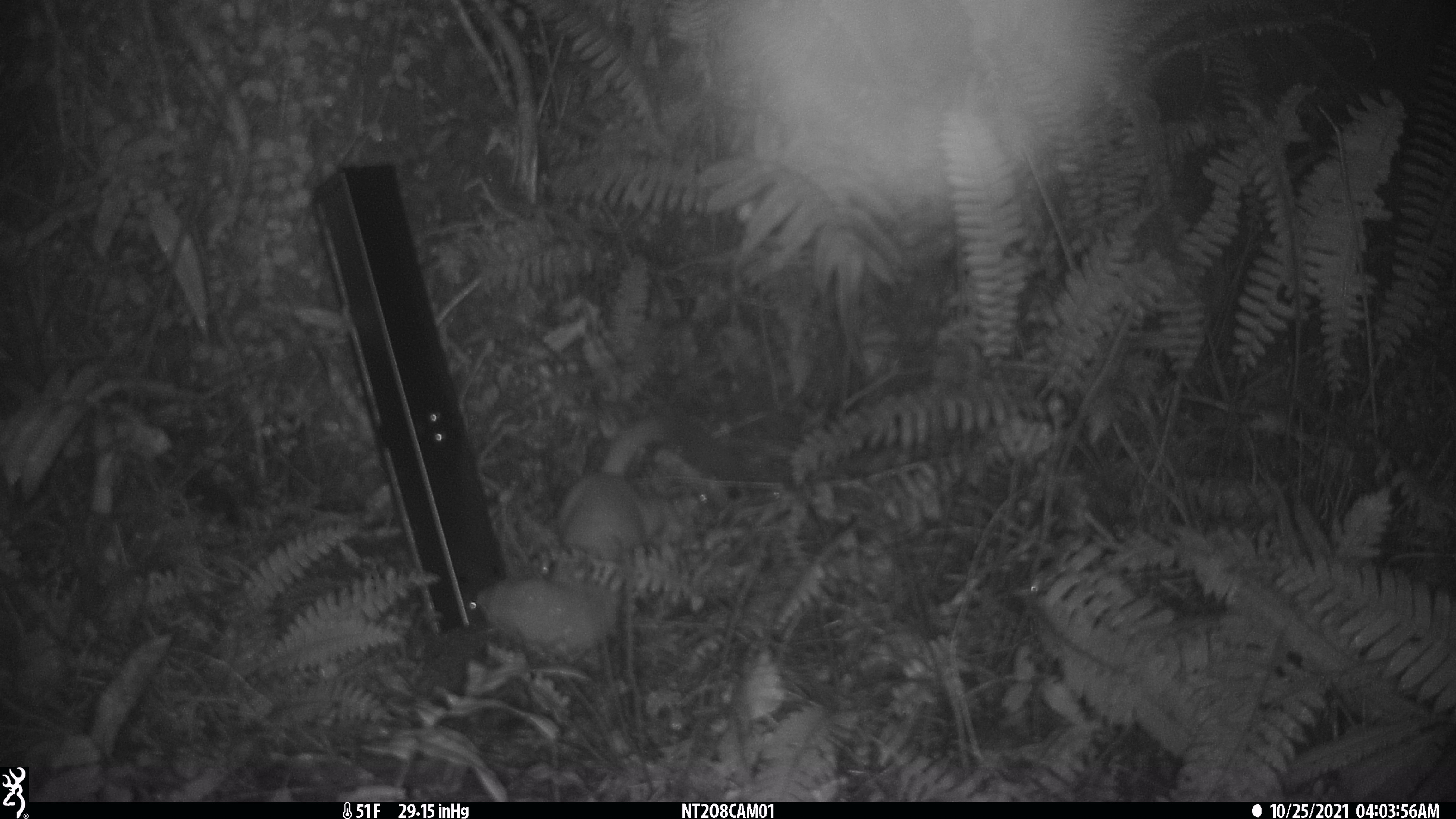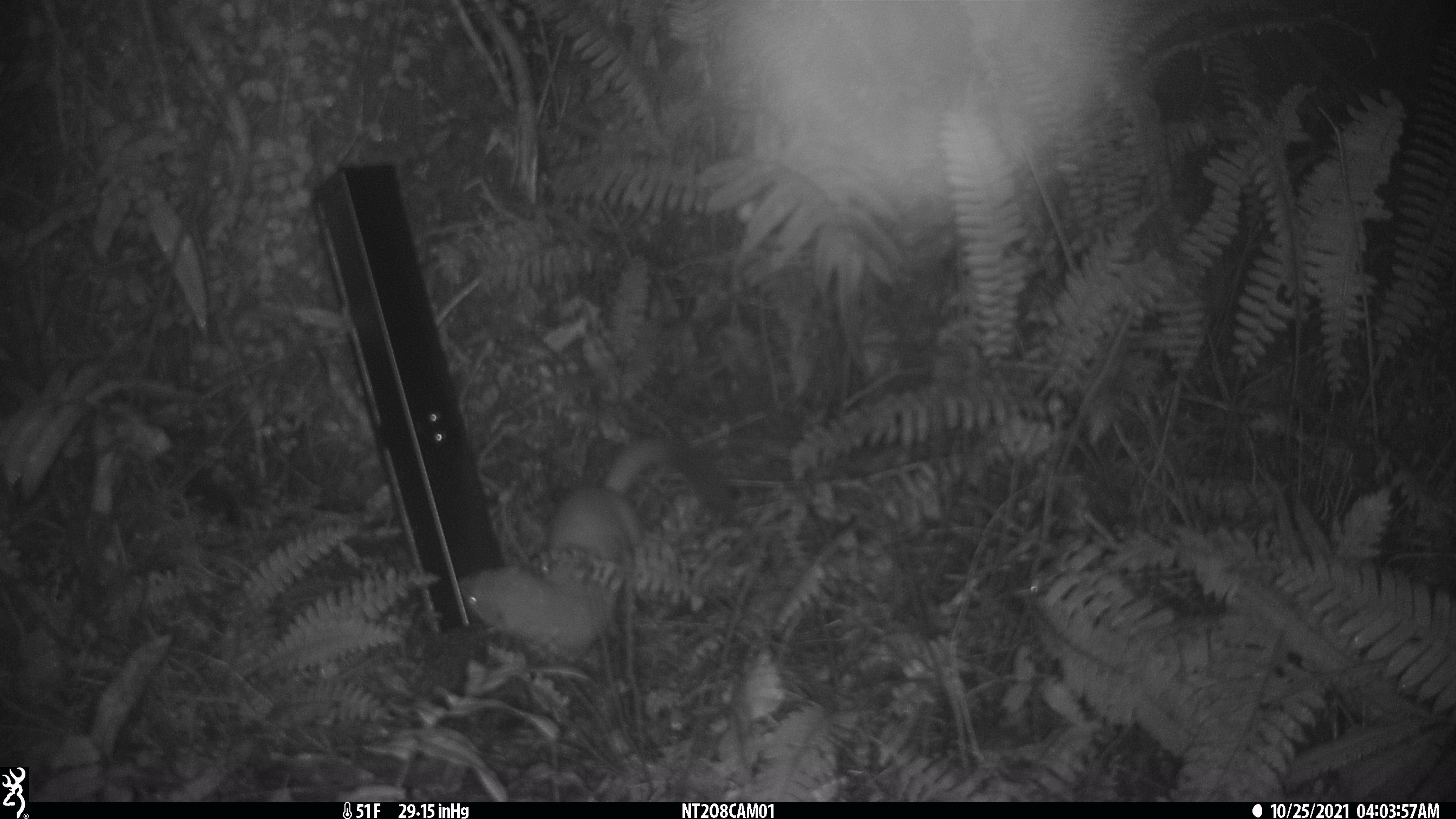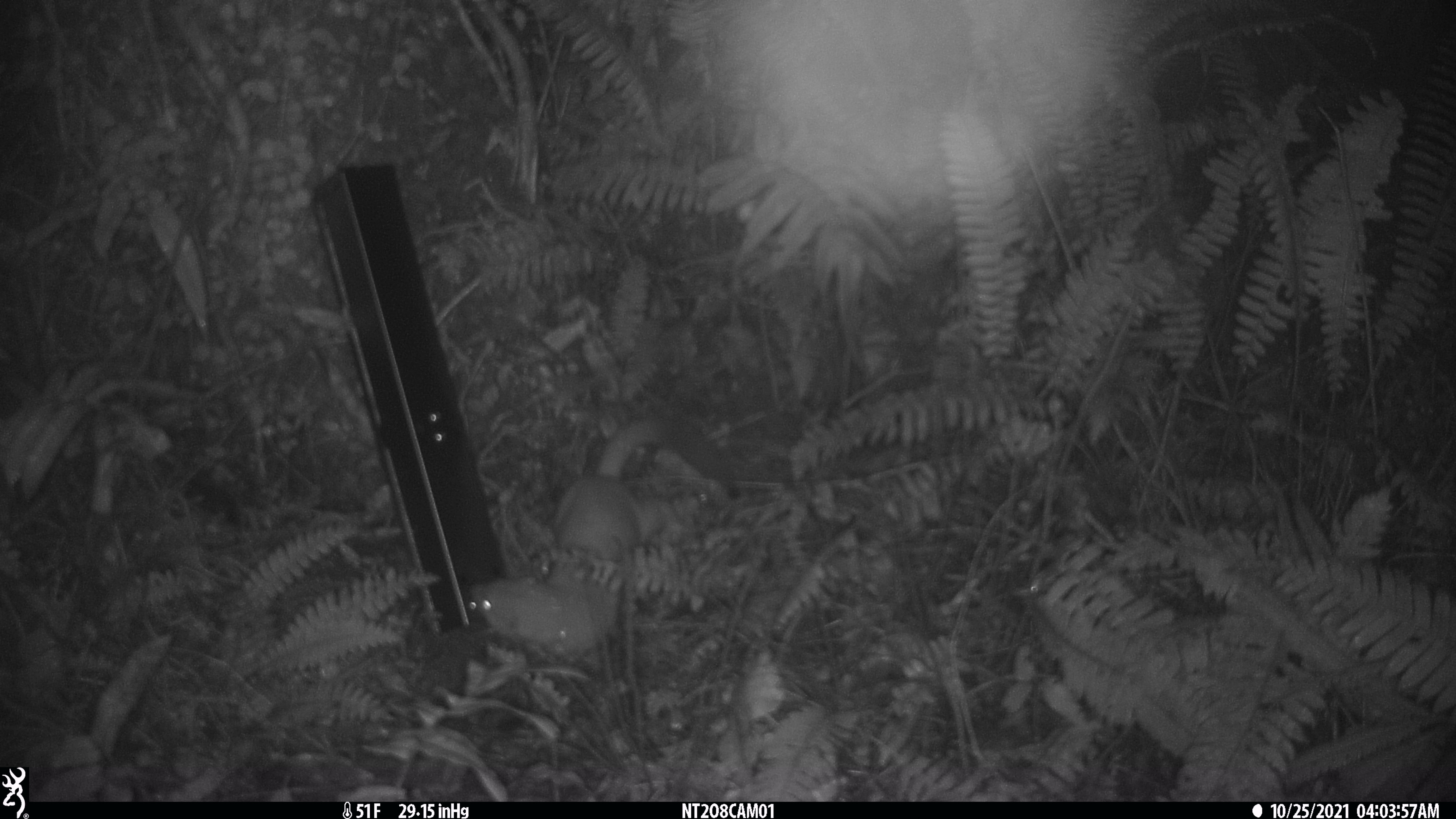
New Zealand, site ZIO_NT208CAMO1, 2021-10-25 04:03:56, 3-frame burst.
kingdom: Animalia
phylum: Chordata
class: Mammalia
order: Carnivora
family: Mustelidae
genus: Mustela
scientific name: Mustela erminea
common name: stoat